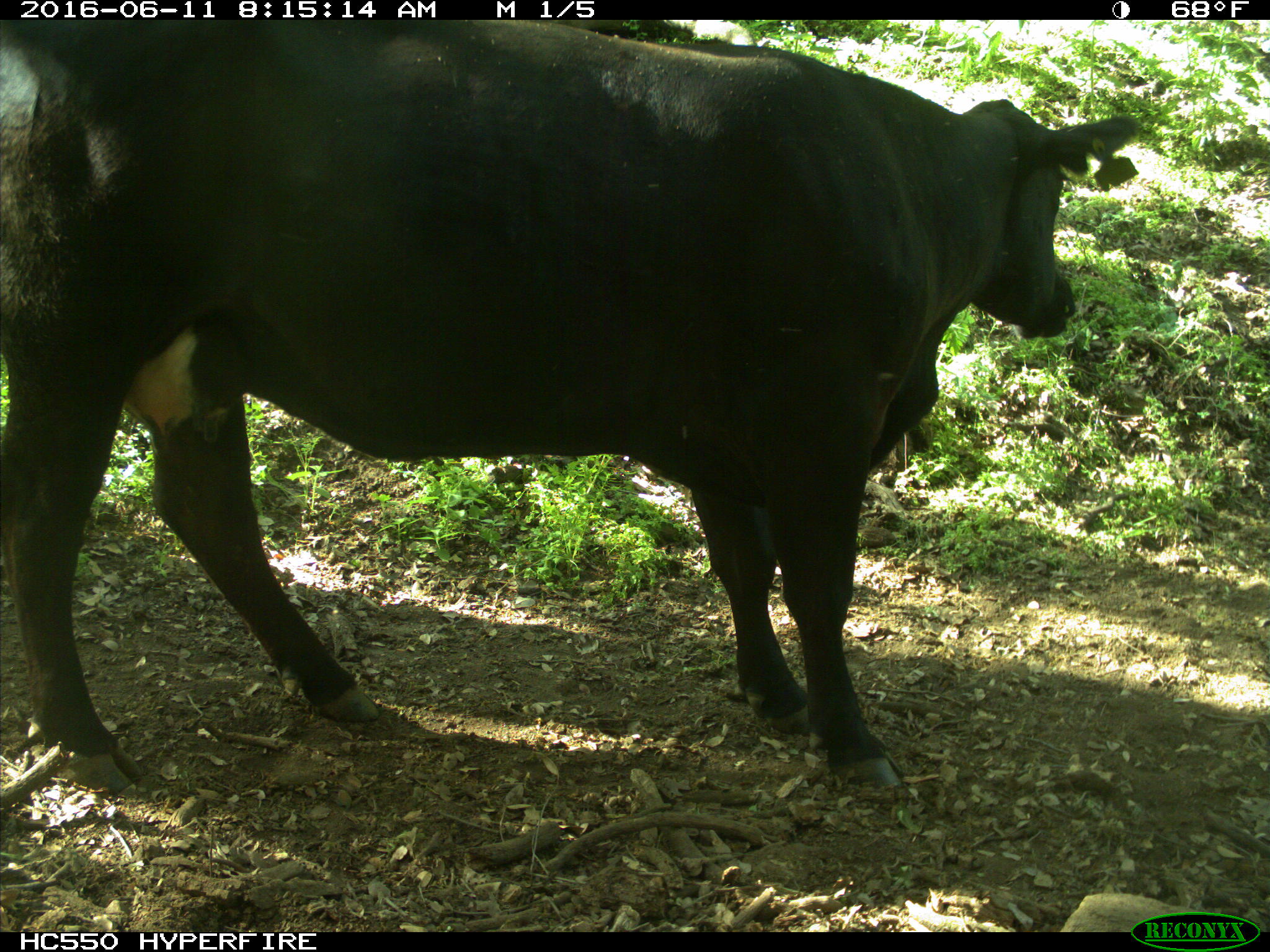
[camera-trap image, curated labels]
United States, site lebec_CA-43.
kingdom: Animalia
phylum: Chordata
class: Mammalia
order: Artiodactyla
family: Bovidae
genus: Bos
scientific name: Bos taurus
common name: domestic cow